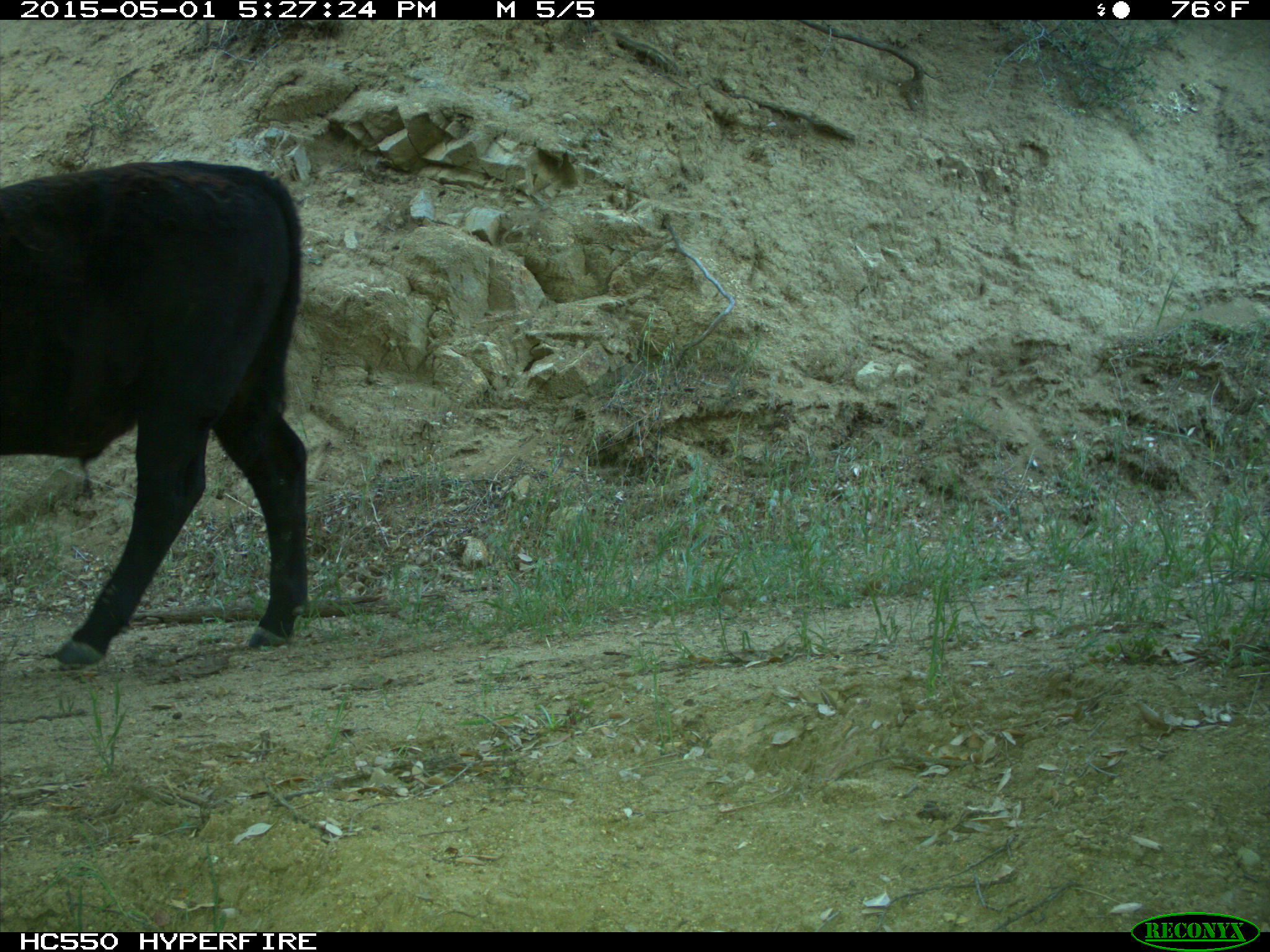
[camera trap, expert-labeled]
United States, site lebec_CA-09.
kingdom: Animalia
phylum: Chordata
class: Mammalia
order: Artiodactyla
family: Bovidae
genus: Bos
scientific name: Bos taurus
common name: domestic cow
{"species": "Bos taurus (domestic cow)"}